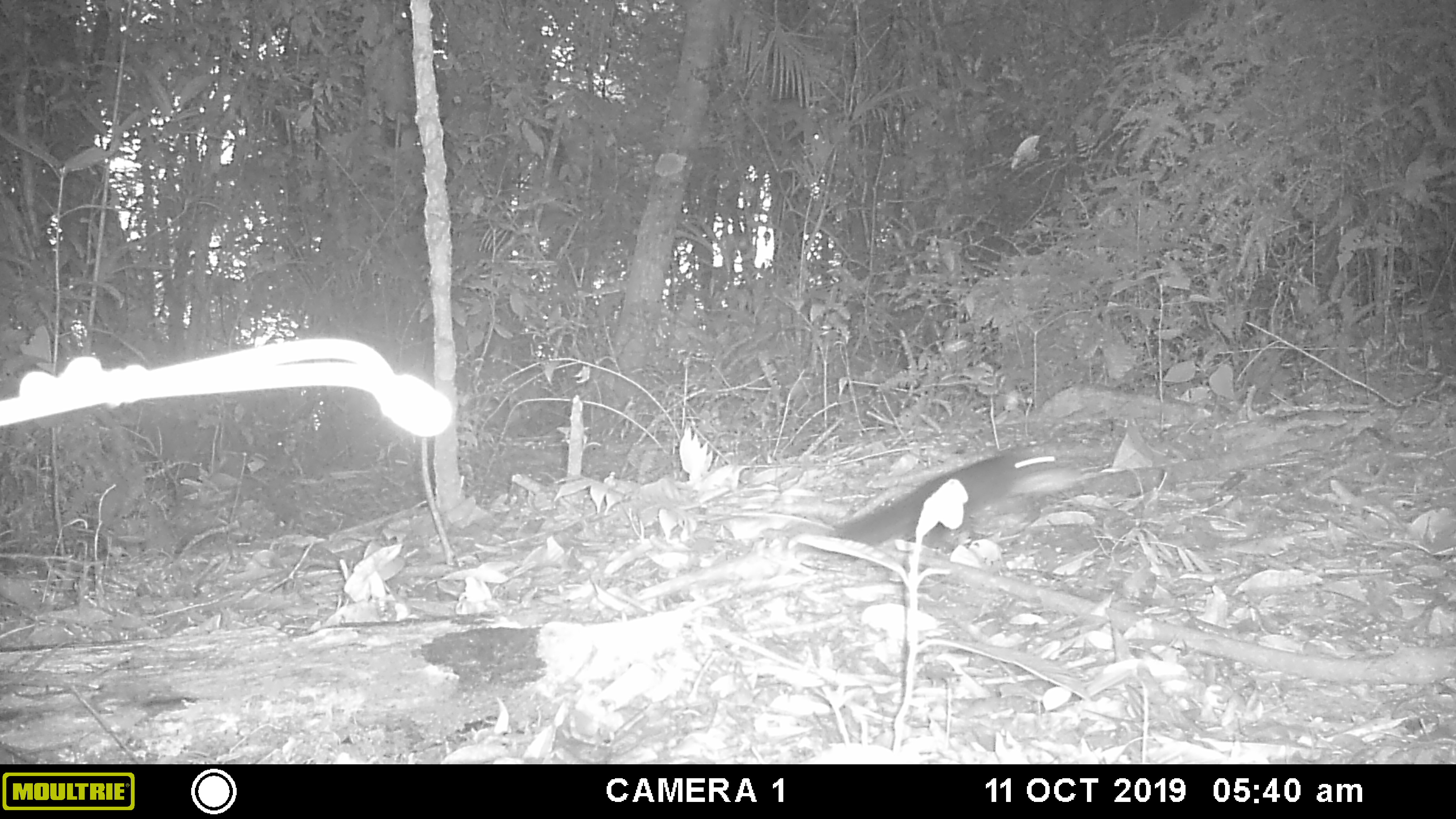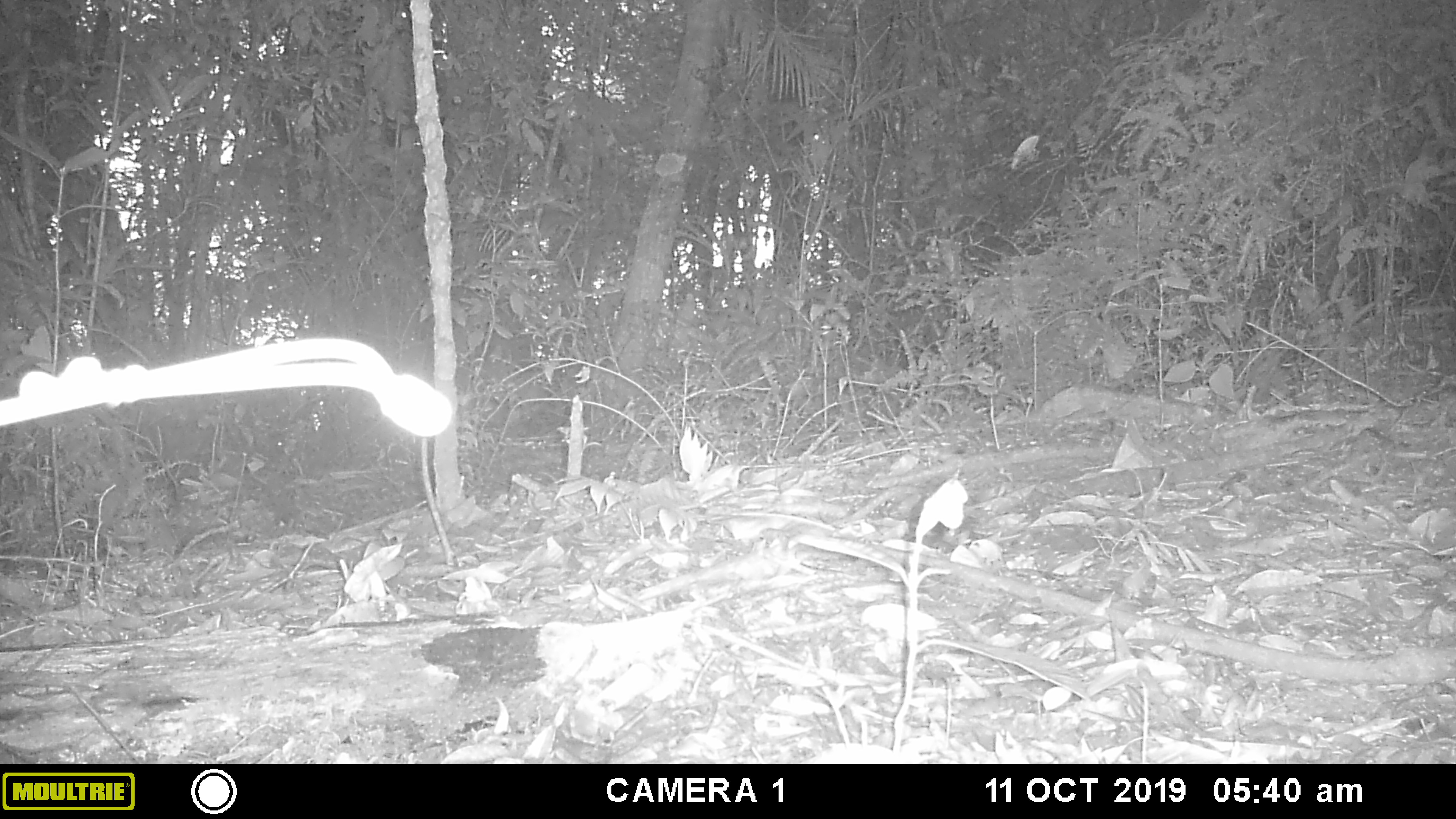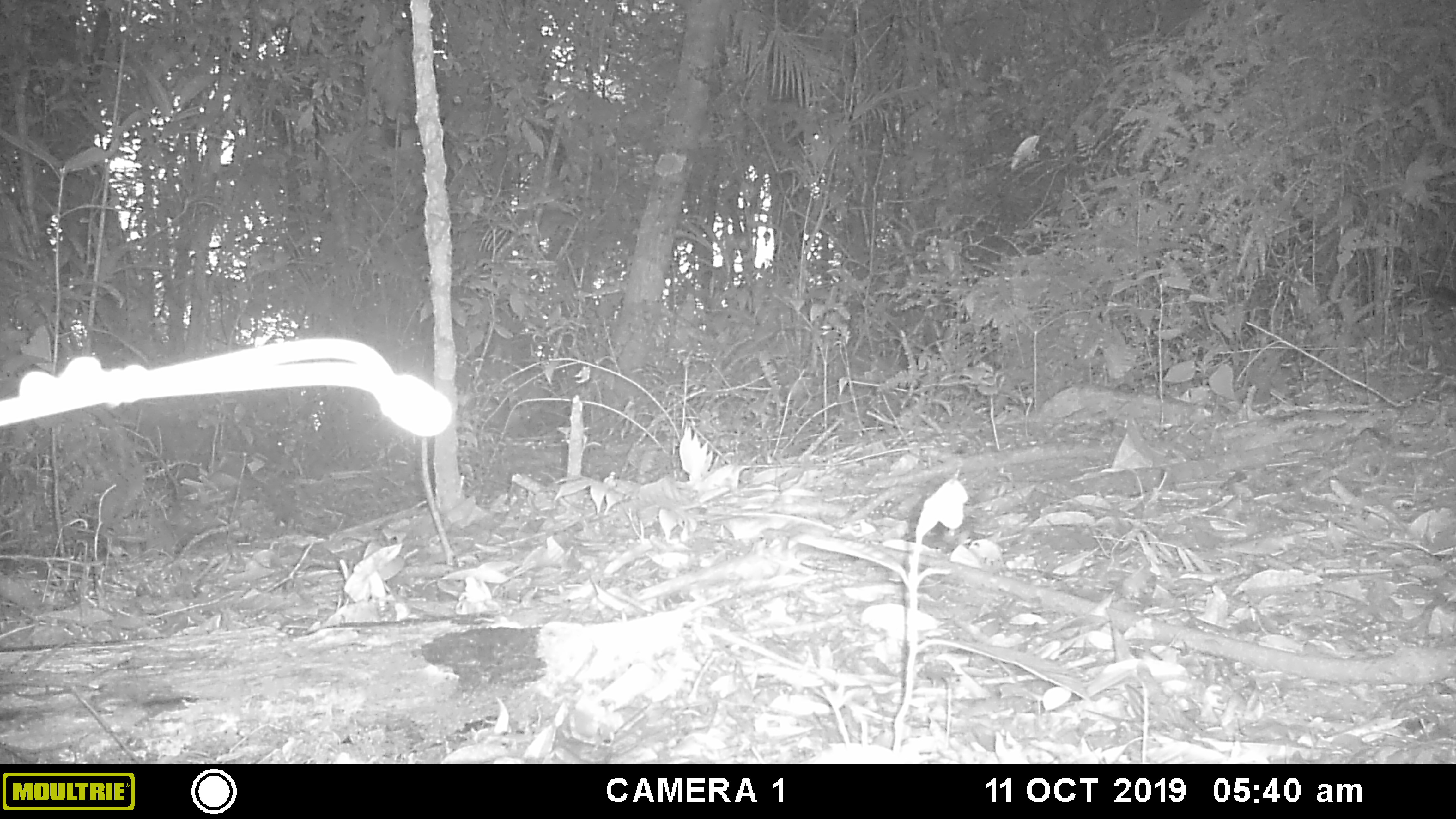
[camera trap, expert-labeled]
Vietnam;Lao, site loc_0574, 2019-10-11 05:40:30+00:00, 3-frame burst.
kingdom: Animalia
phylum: Chordata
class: Mammalia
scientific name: Mammalia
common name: mammal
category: unidentified small mammal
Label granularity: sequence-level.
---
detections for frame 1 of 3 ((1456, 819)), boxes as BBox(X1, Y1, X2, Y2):
unidentified small mammal: BBox(824, 450, 1087, 560)